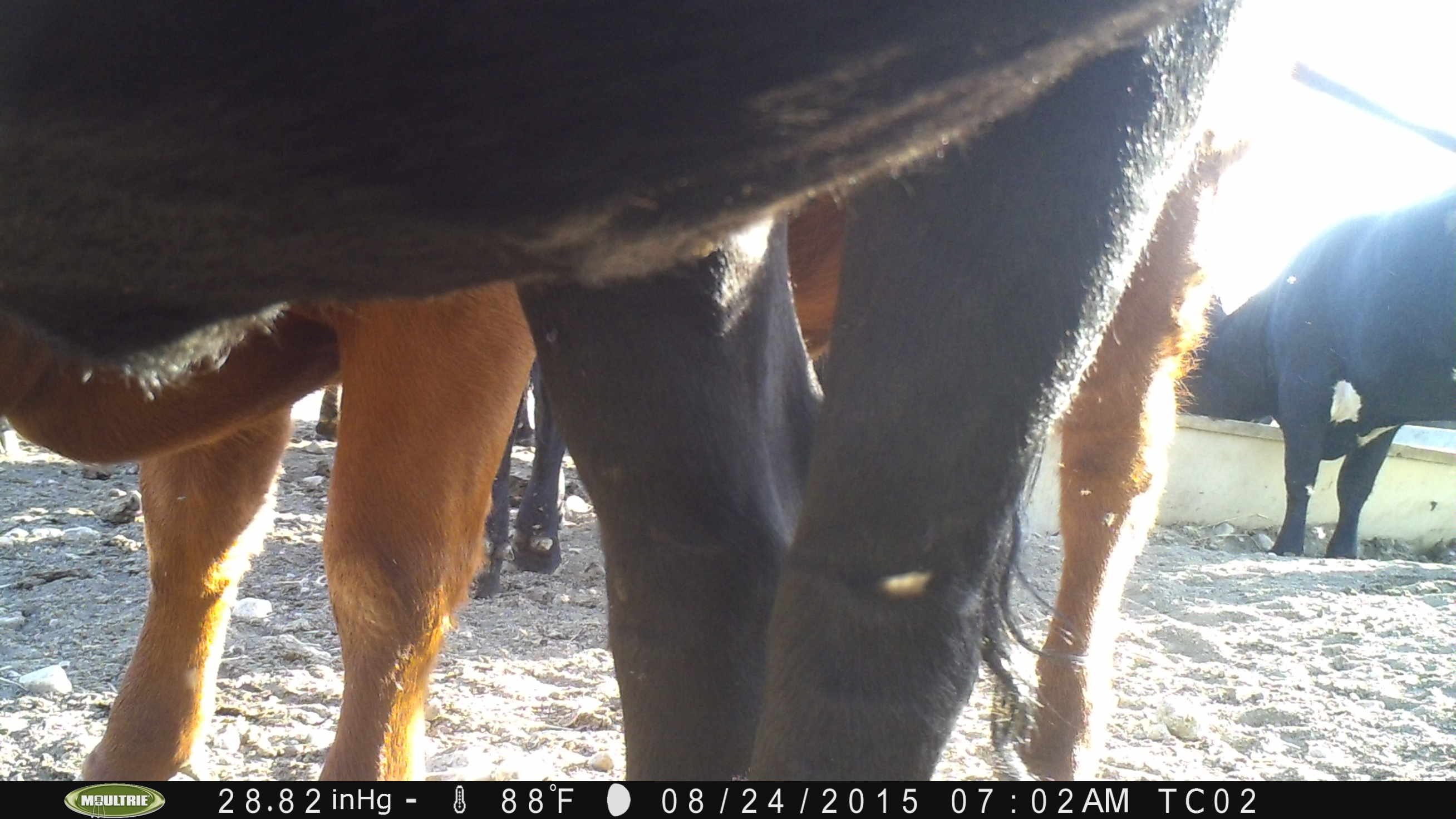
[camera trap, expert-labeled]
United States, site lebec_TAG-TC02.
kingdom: Animalia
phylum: Chordata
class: Mammalia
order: Artiodactyla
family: Bovidae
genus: Bos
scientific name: Bos taurus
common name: domestic cow